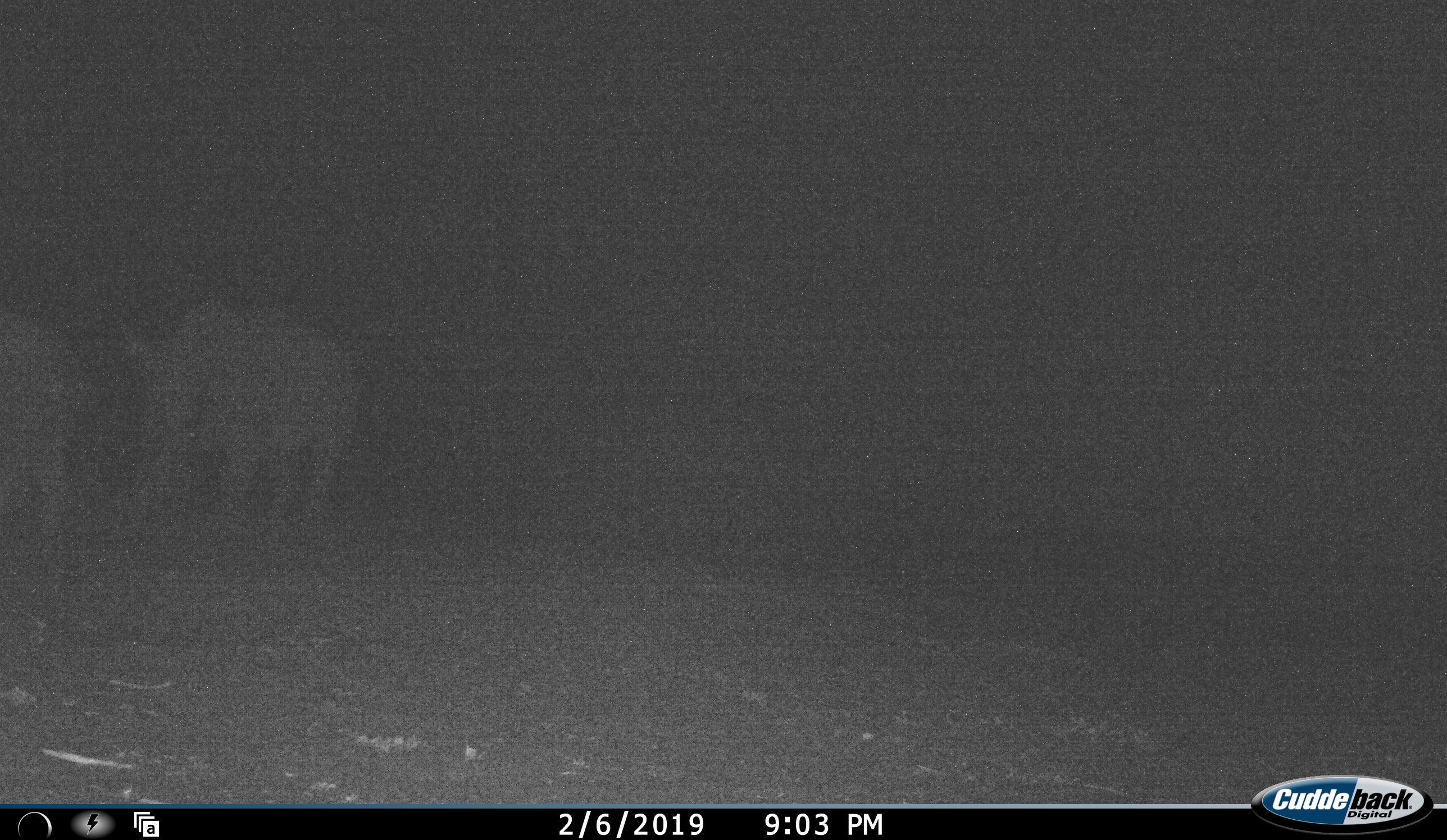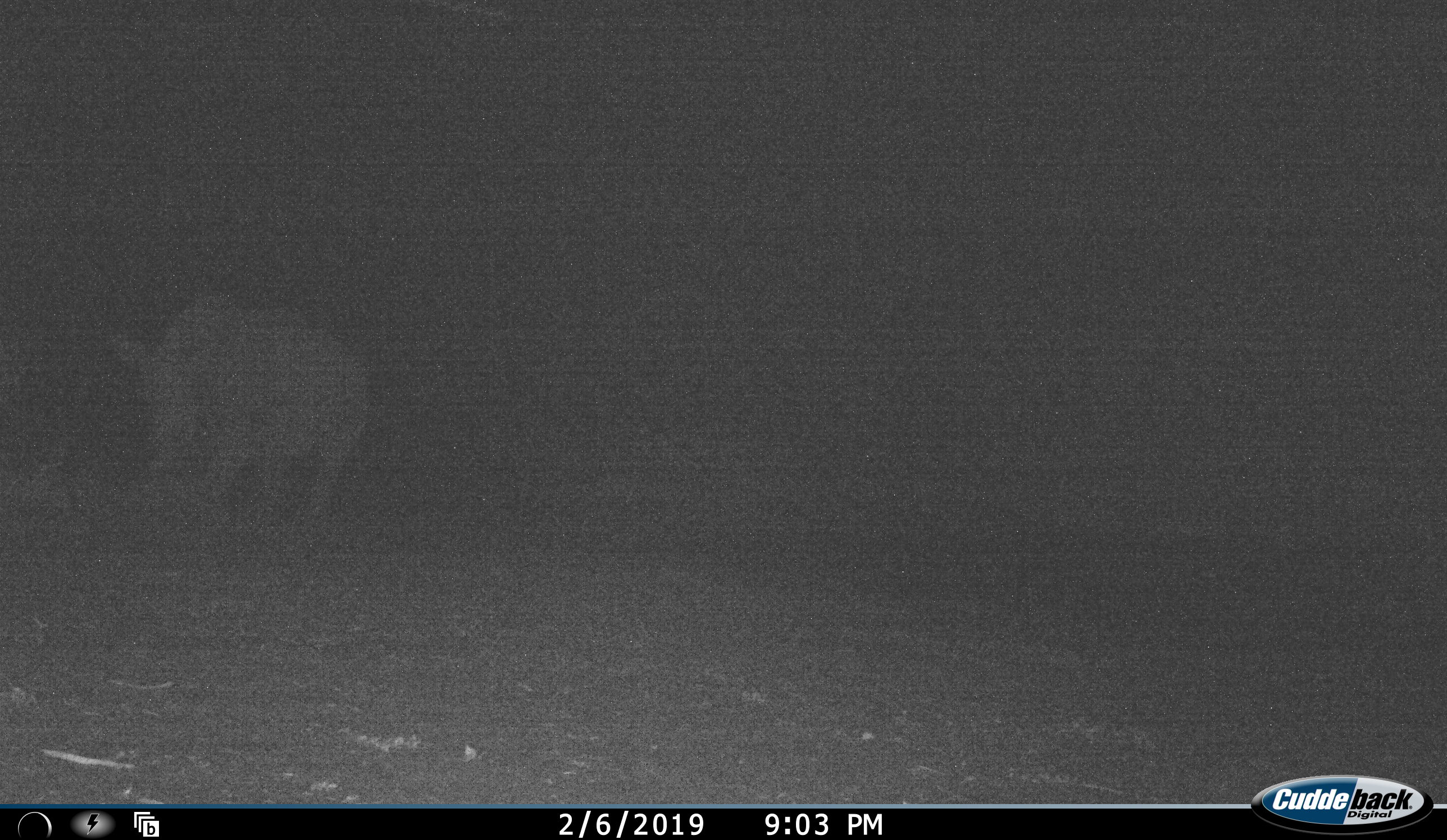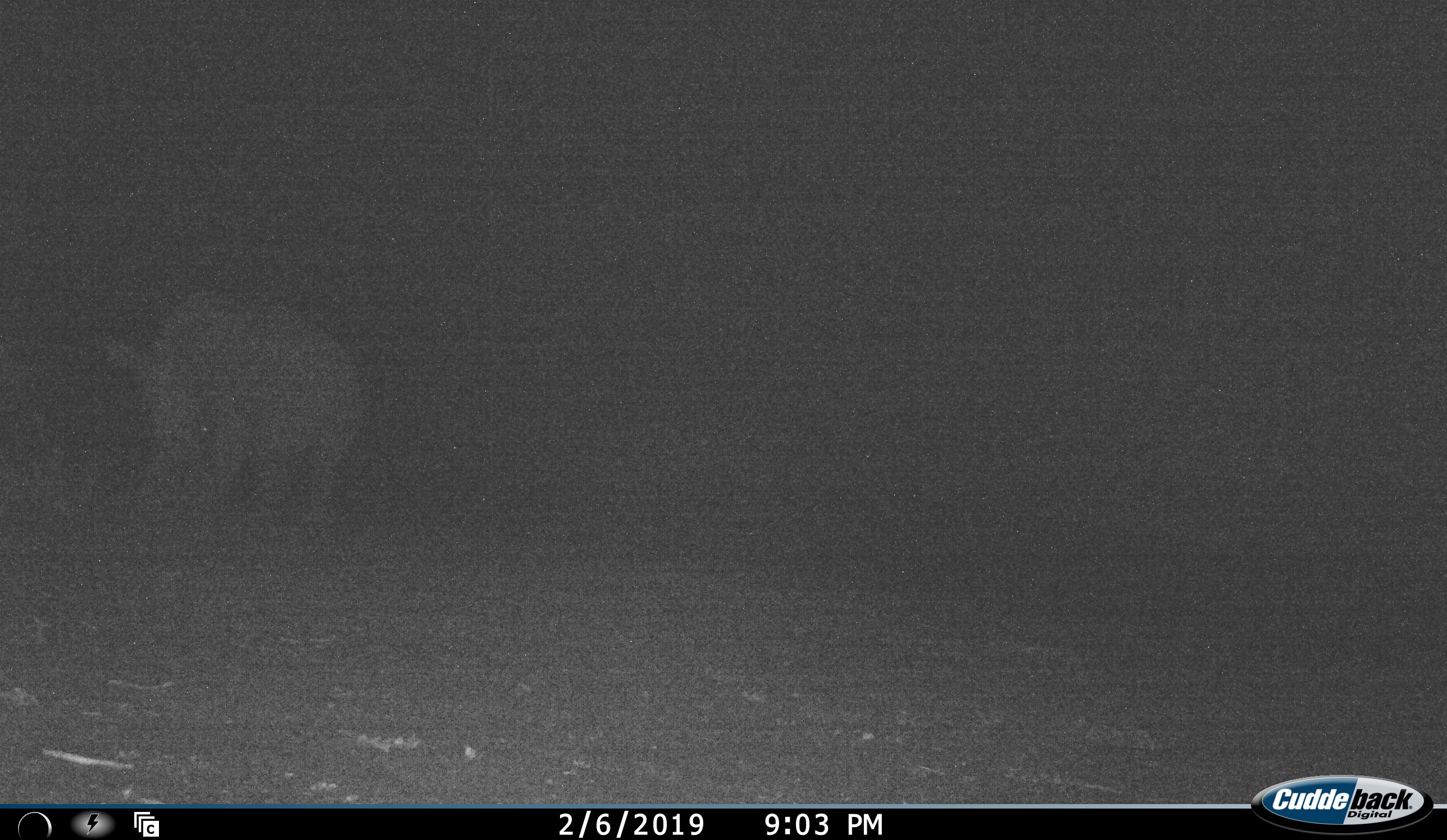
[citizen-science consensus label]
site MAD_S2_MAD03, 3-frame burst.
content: unidentified animal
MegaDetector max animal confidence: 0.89